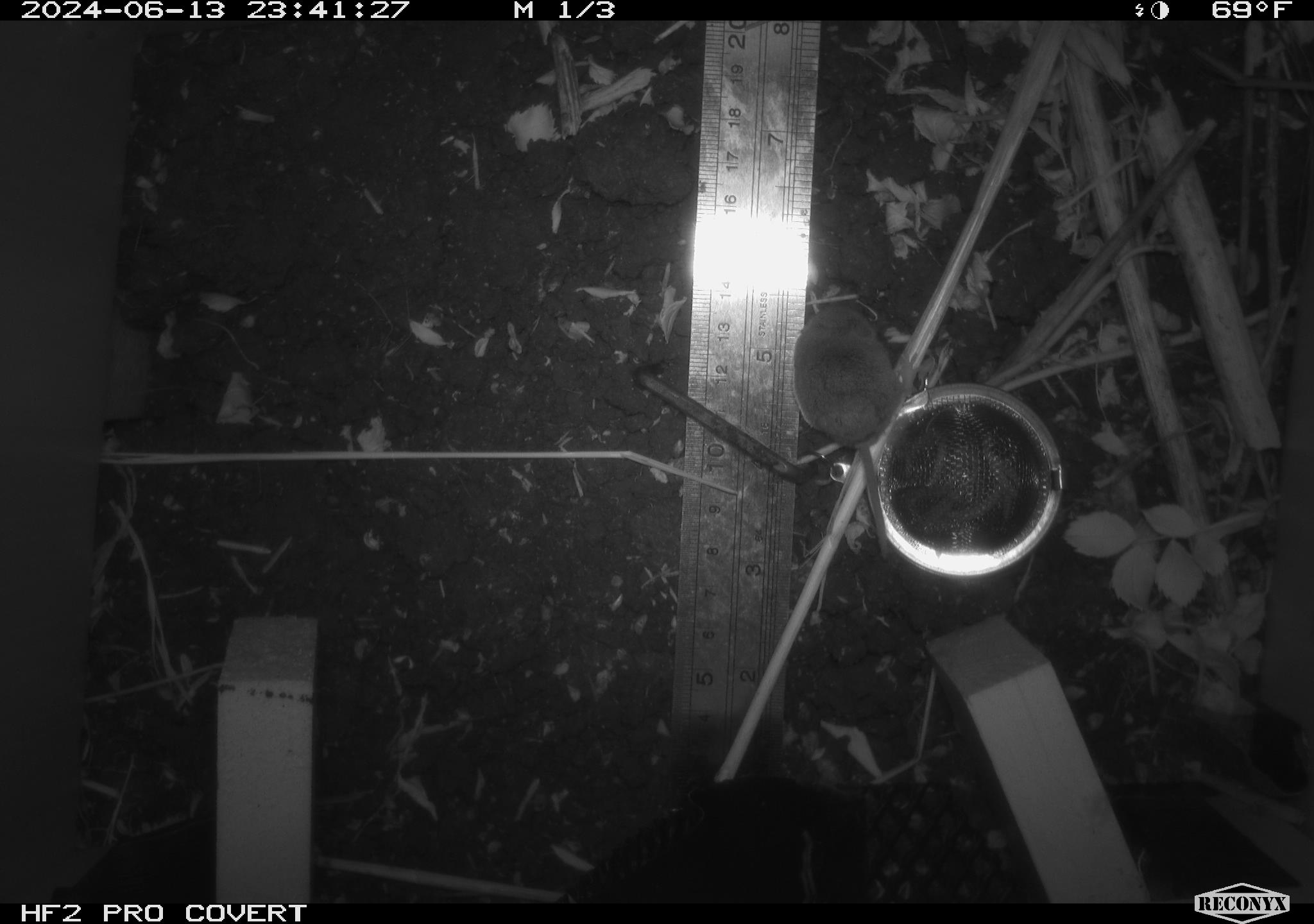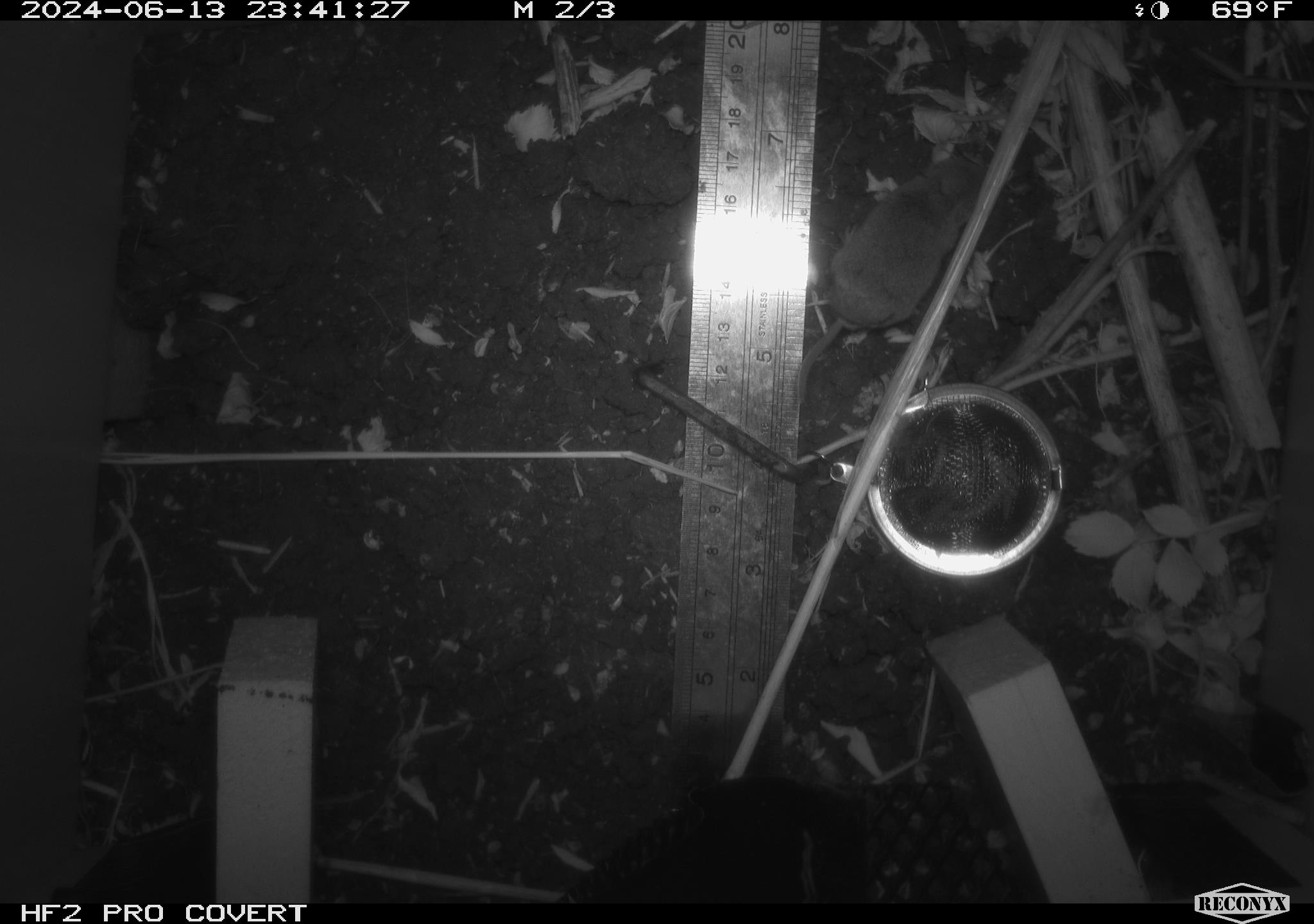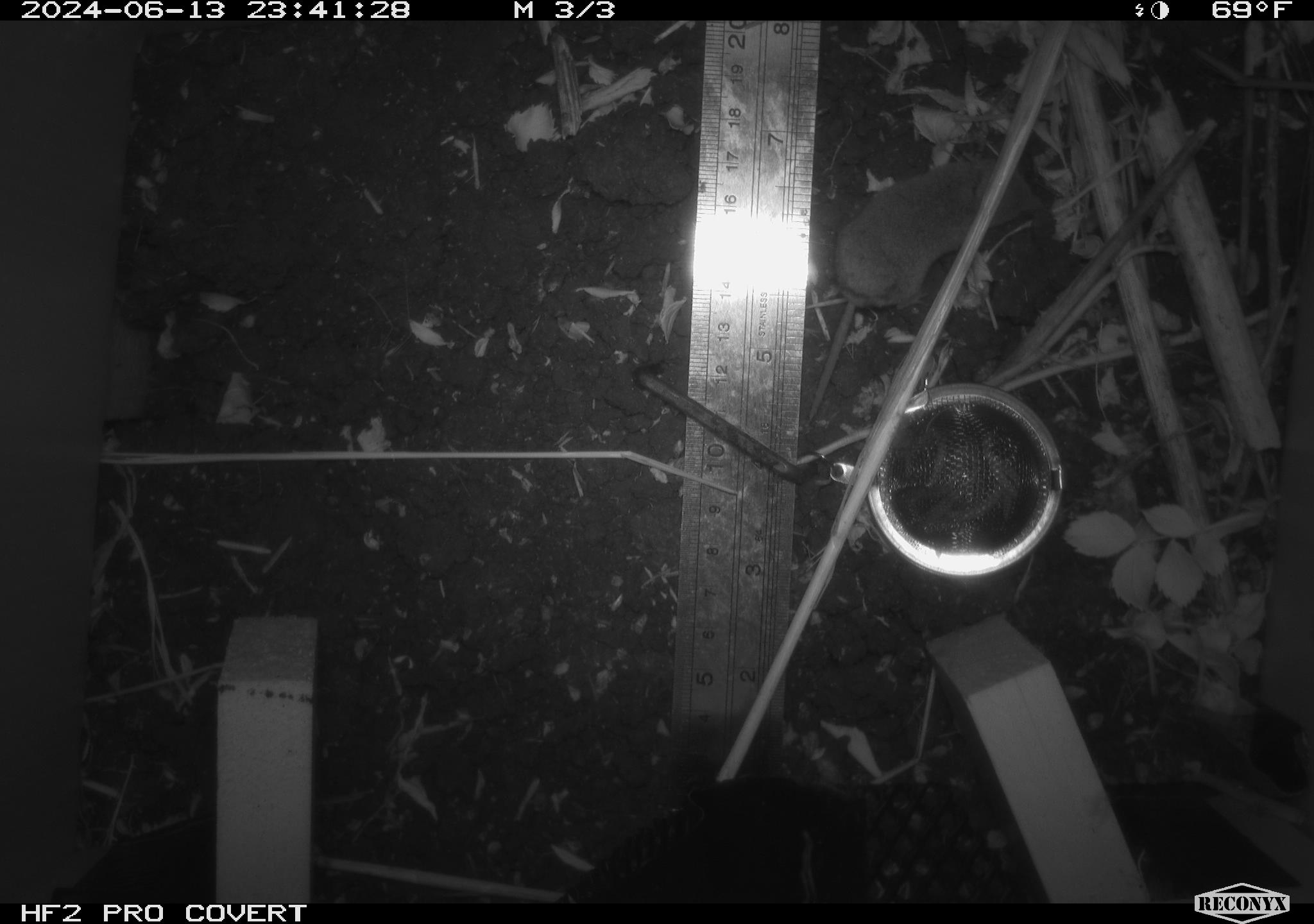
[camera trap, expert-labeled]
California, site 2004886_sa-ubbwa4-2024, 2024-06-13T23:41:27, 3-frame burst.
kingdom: Animalia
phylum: Chordata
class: Mammalia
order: Rodentia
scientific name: Rodentia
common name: woodrat or rat or mouse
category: woodrat or rat or mouse species